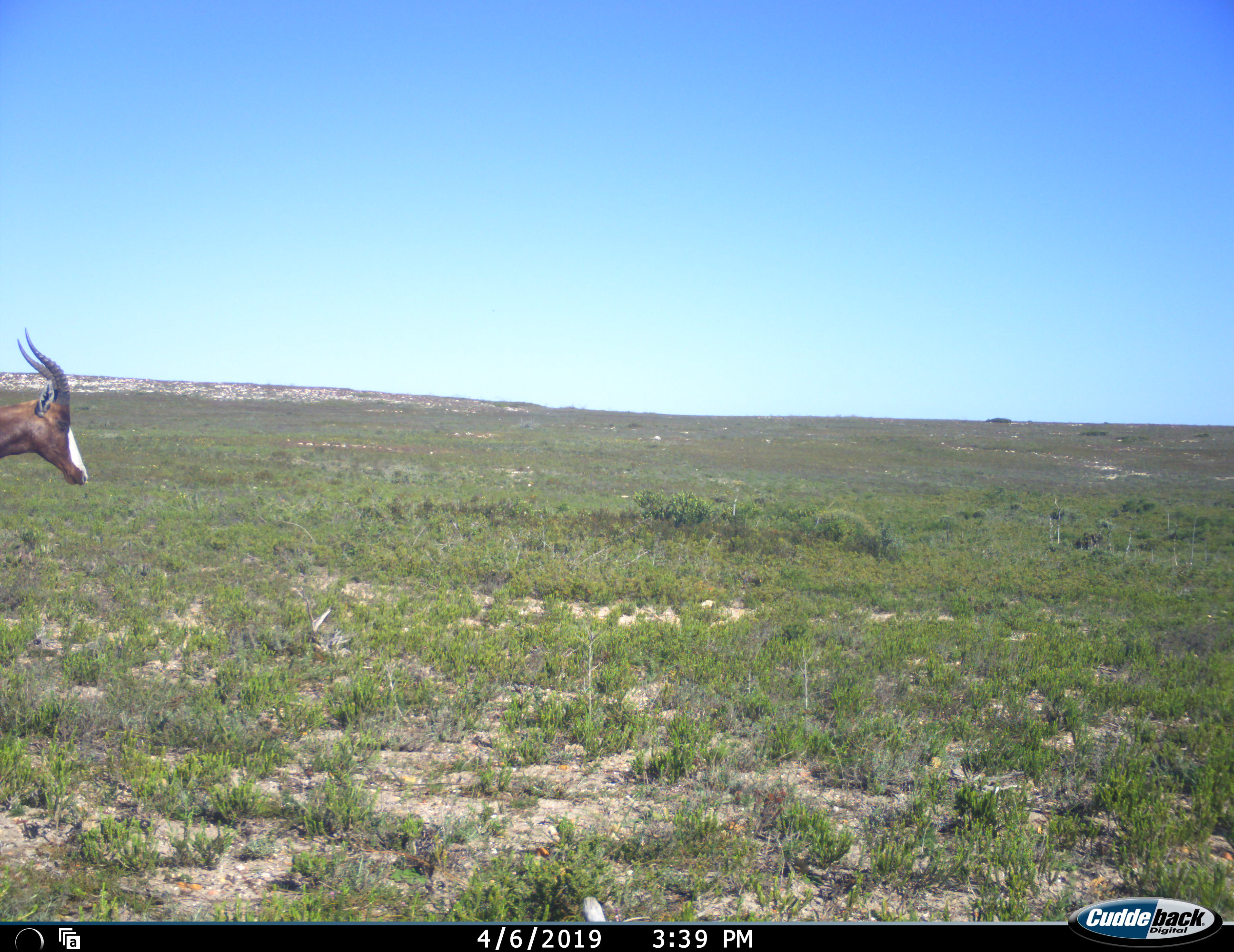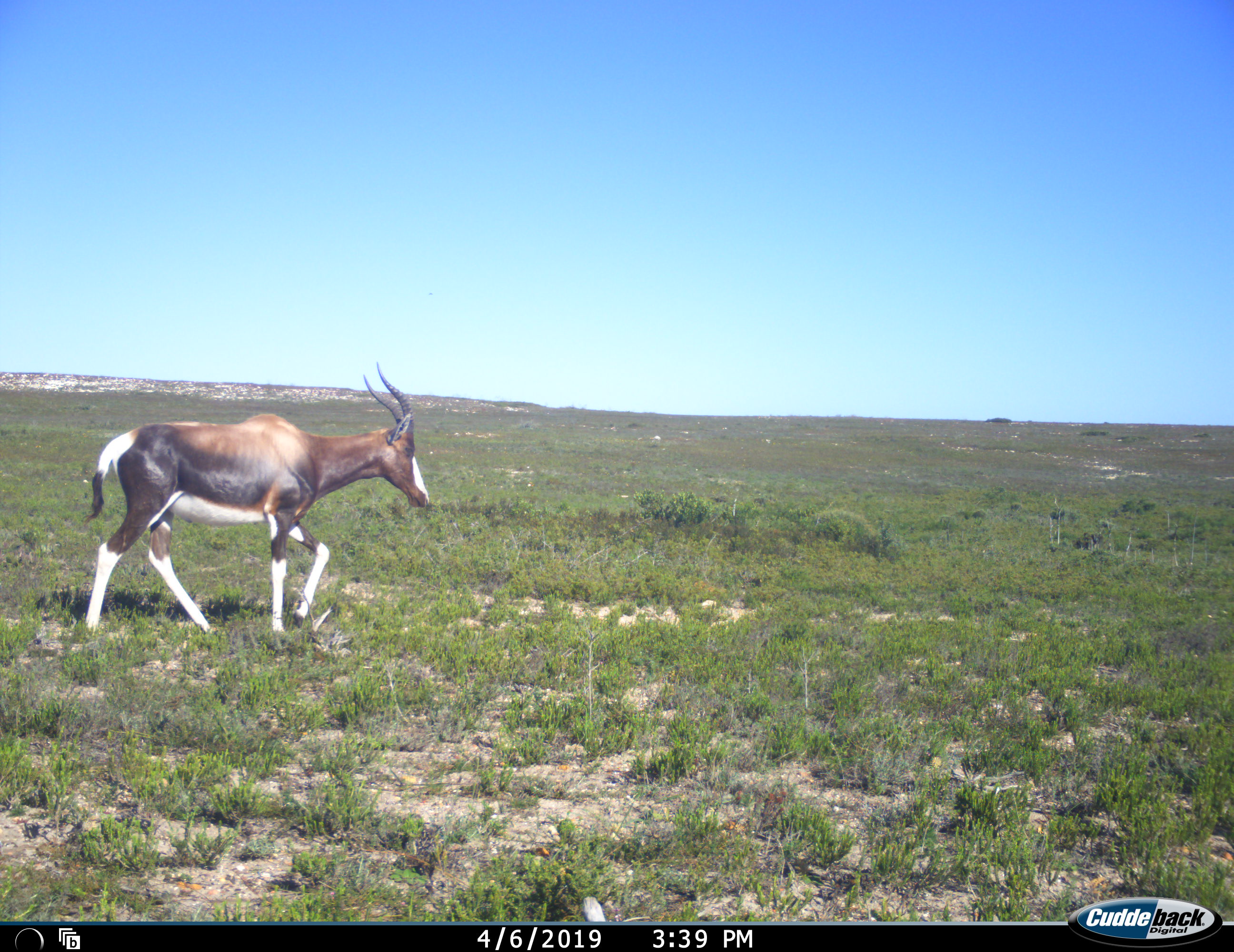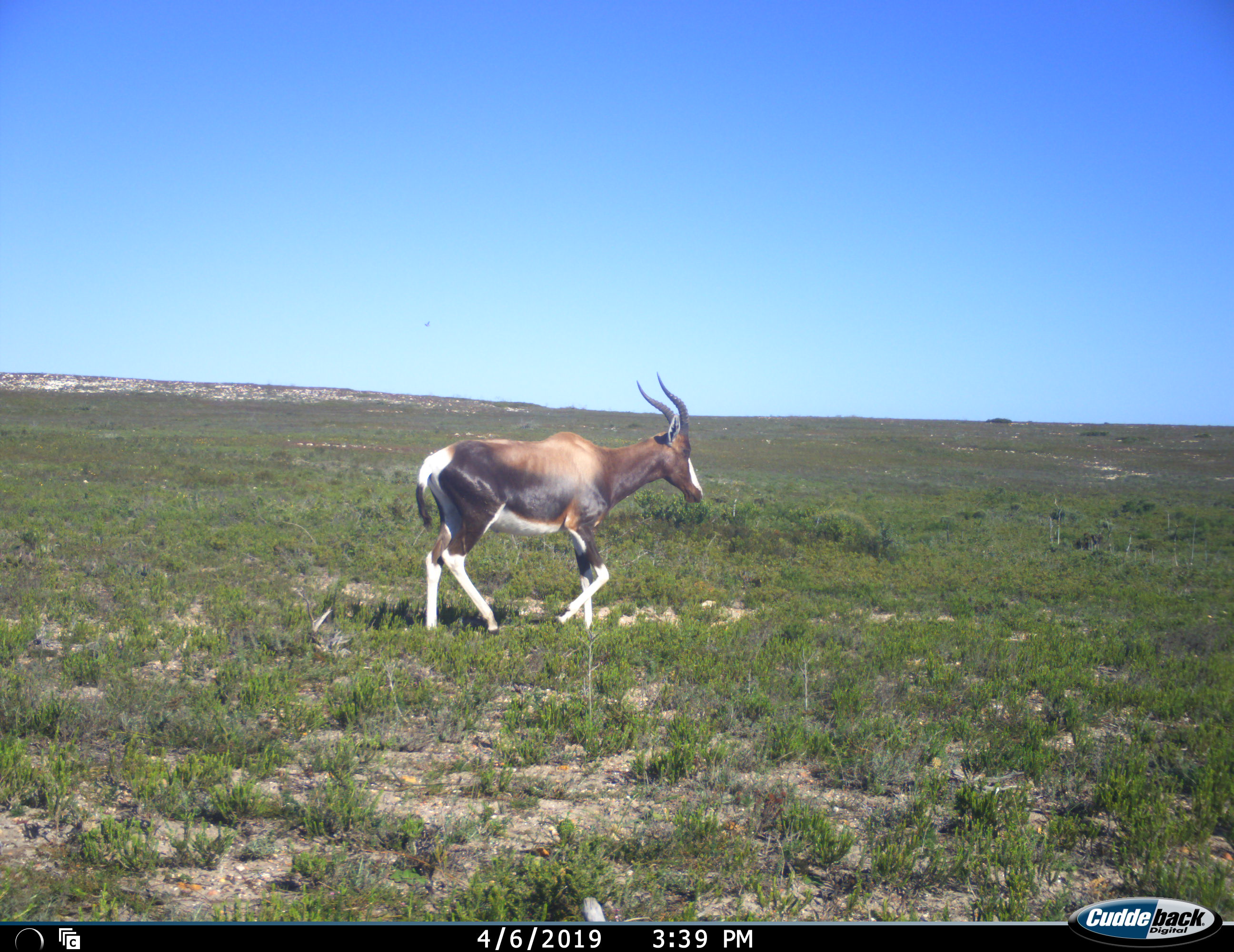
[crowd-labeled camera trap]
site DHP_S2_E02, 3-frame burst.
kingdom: Animalia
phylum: Chordata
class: Mammalia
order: Artiodactyla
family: Bovidae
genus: Damaliscus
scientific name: Damaliscus pygargus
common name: bontebok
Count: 1.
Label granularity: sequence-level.